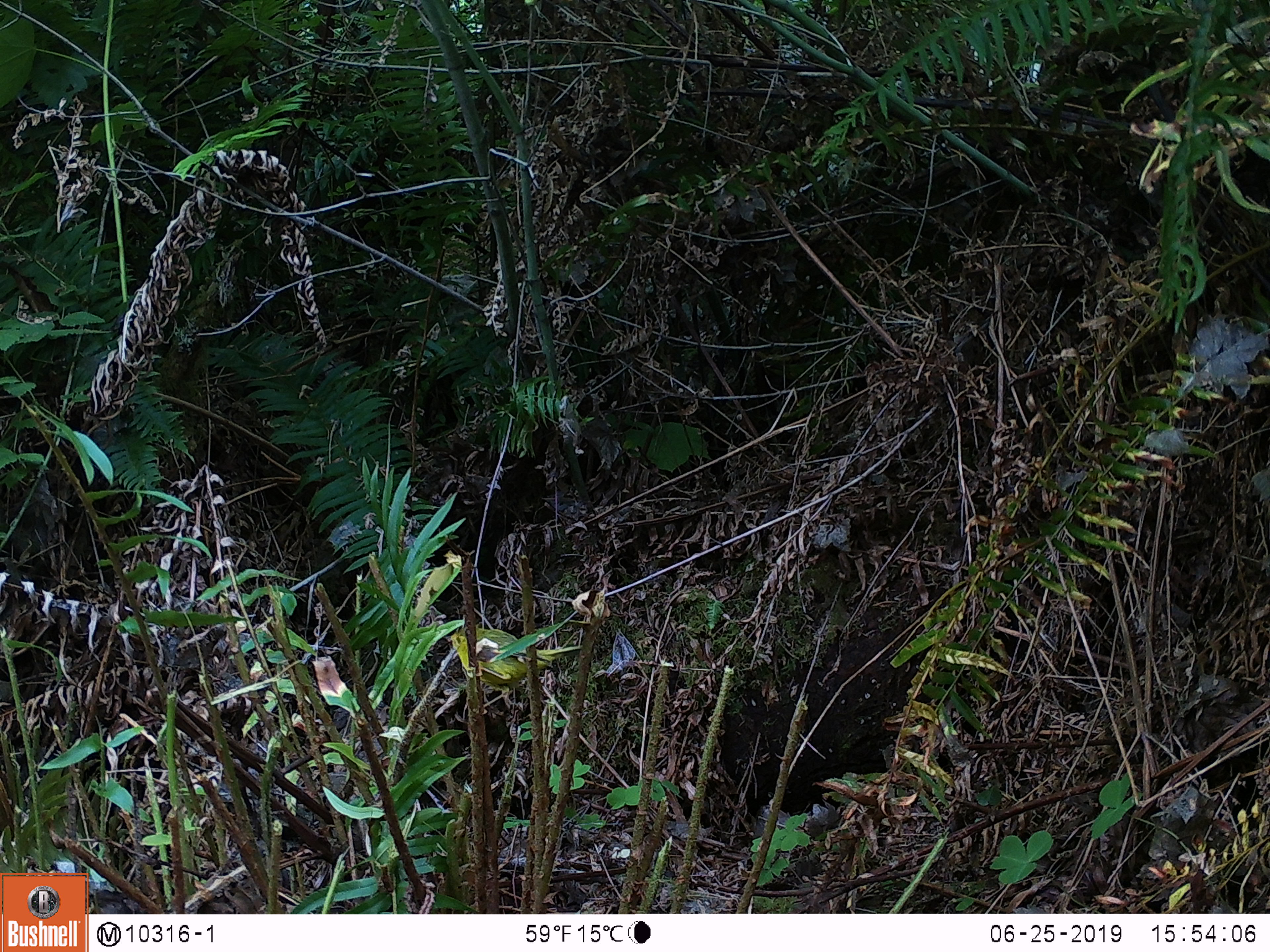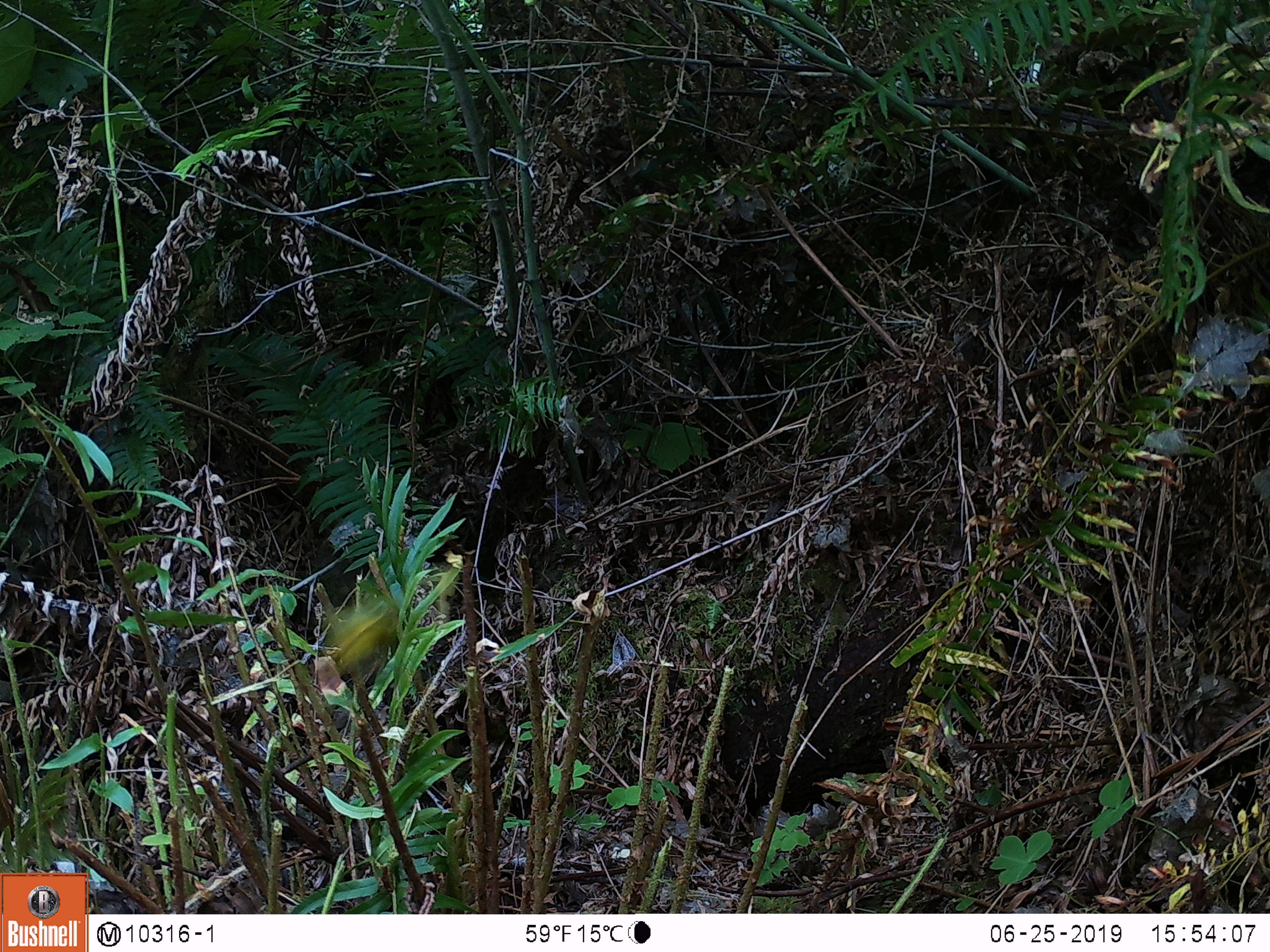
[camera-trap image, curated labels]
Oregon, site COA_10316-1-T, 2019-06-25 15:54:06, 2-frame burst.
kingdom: Animalia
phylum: Chordata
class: Aves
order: Passeriformes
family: Parulidae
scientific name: Parulidae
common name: new world warblers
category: parulidae family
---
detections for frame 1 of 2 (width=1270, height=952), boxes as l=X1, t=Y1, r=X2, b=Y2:
parulidae family: l=437, t=615, r=593, b=704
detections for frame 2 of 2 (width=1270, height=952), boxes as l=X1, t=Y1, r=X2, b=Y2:
parulidae family: l=295, t=578, r=413, b=695